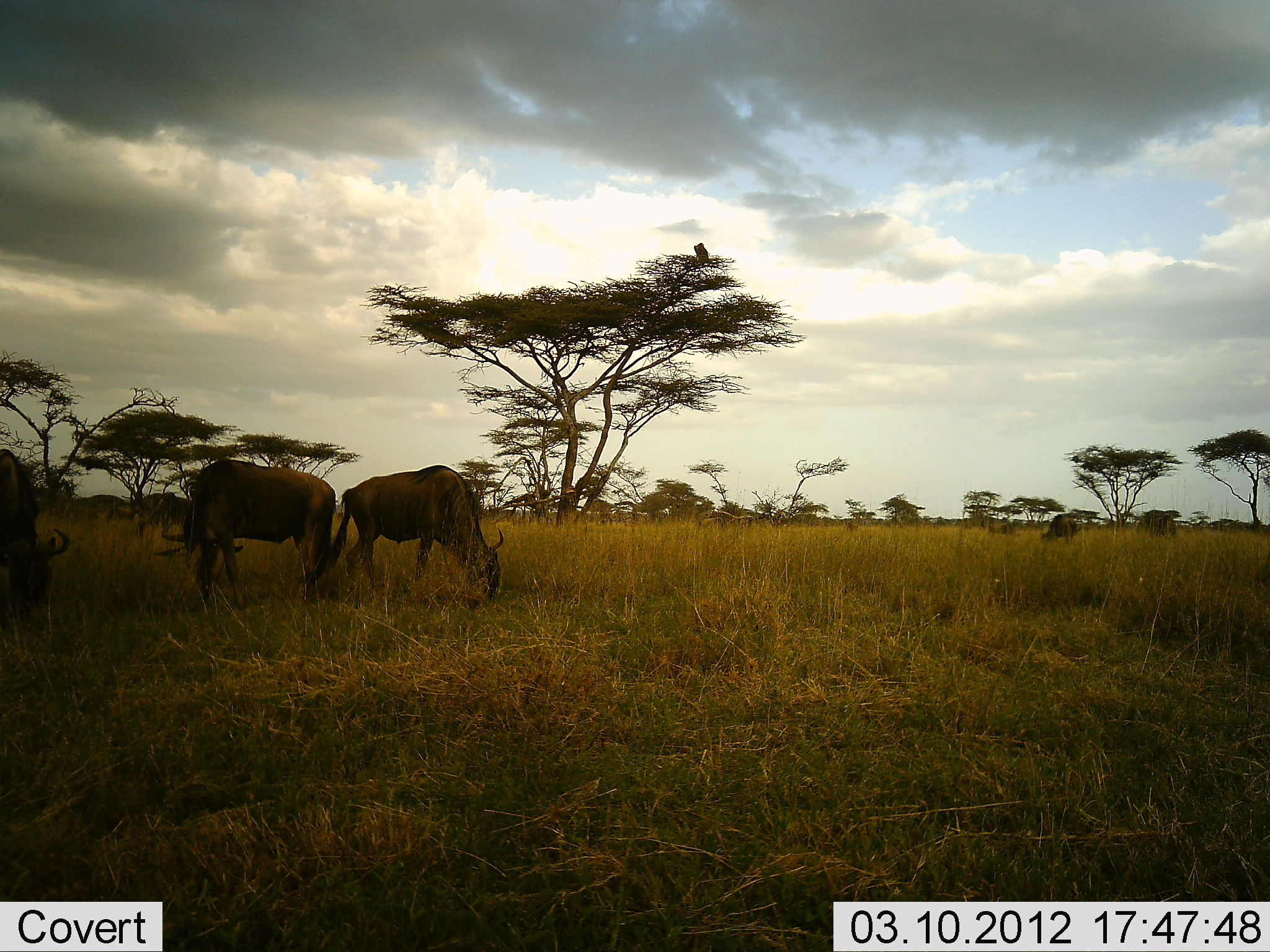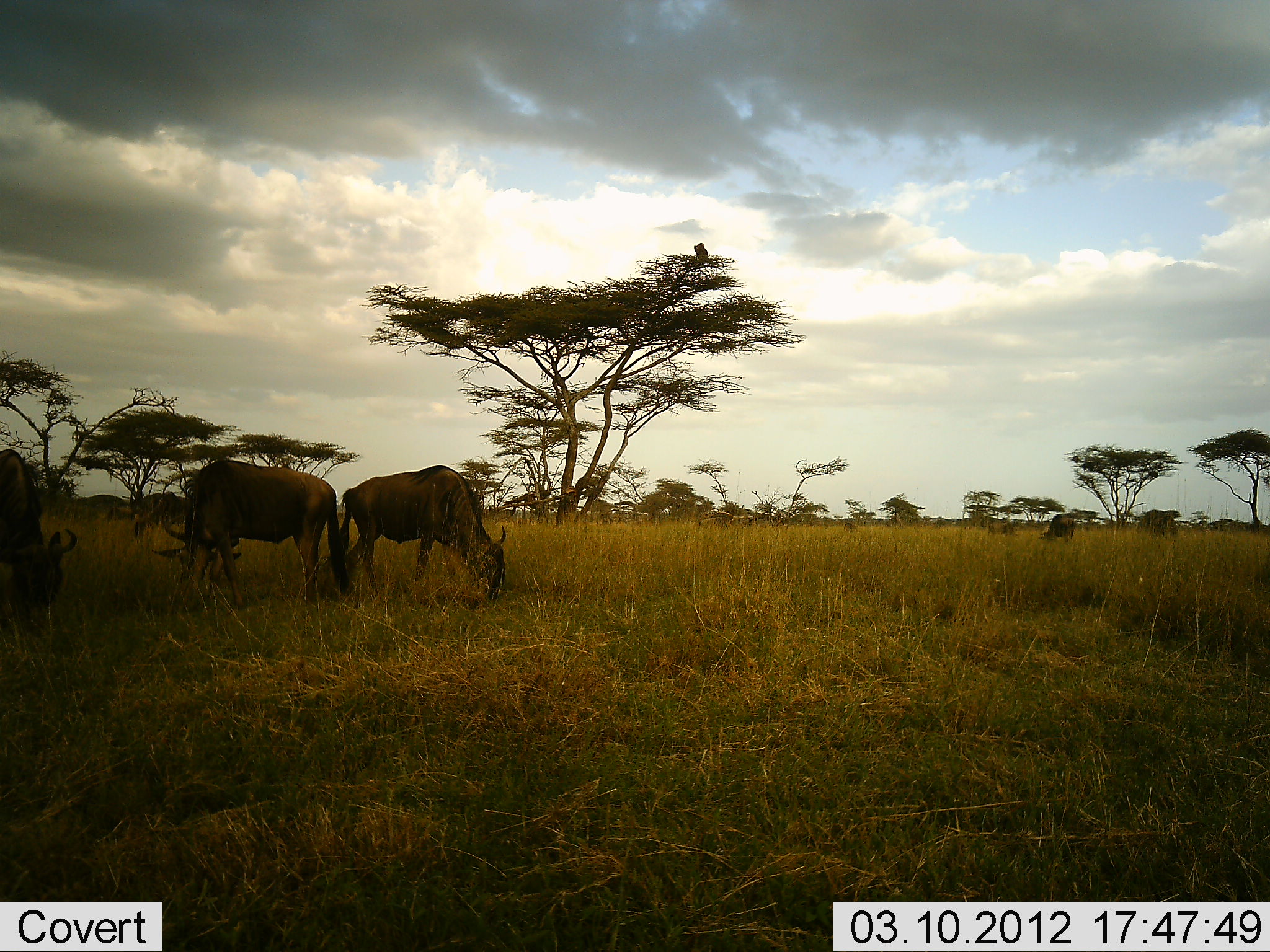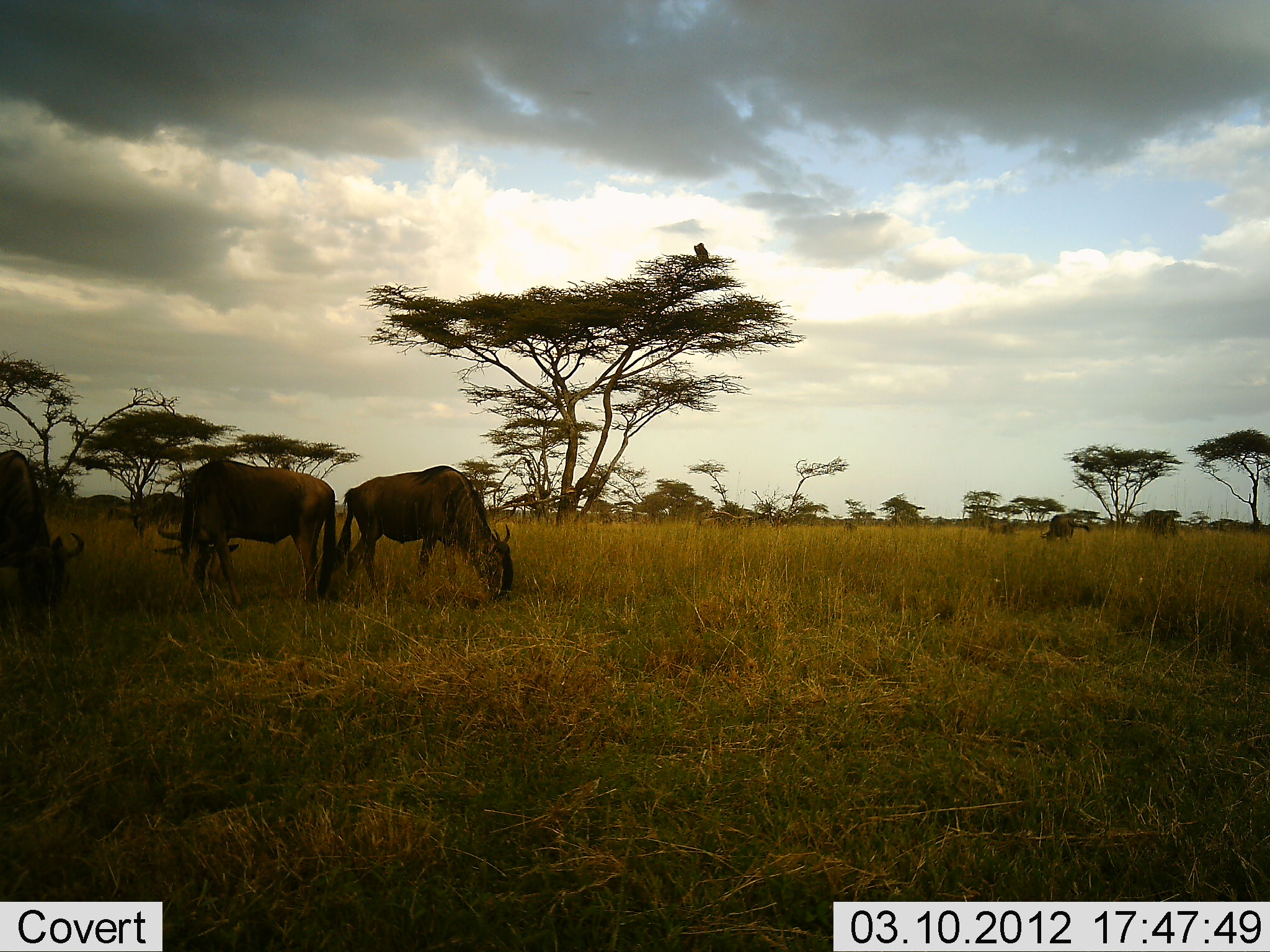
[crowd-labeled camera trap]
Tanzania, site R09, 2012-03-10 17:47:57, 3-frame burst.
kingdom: Animalia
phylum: Chordata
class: Mammalia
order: Artiodactyla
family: Bovidae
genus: Connochaetes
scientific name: Connochaetes taurinus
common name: blue wildebeest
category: wildebeest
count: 4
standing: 33%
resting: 0%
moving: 5%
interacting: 0%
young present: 0%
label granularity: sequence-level